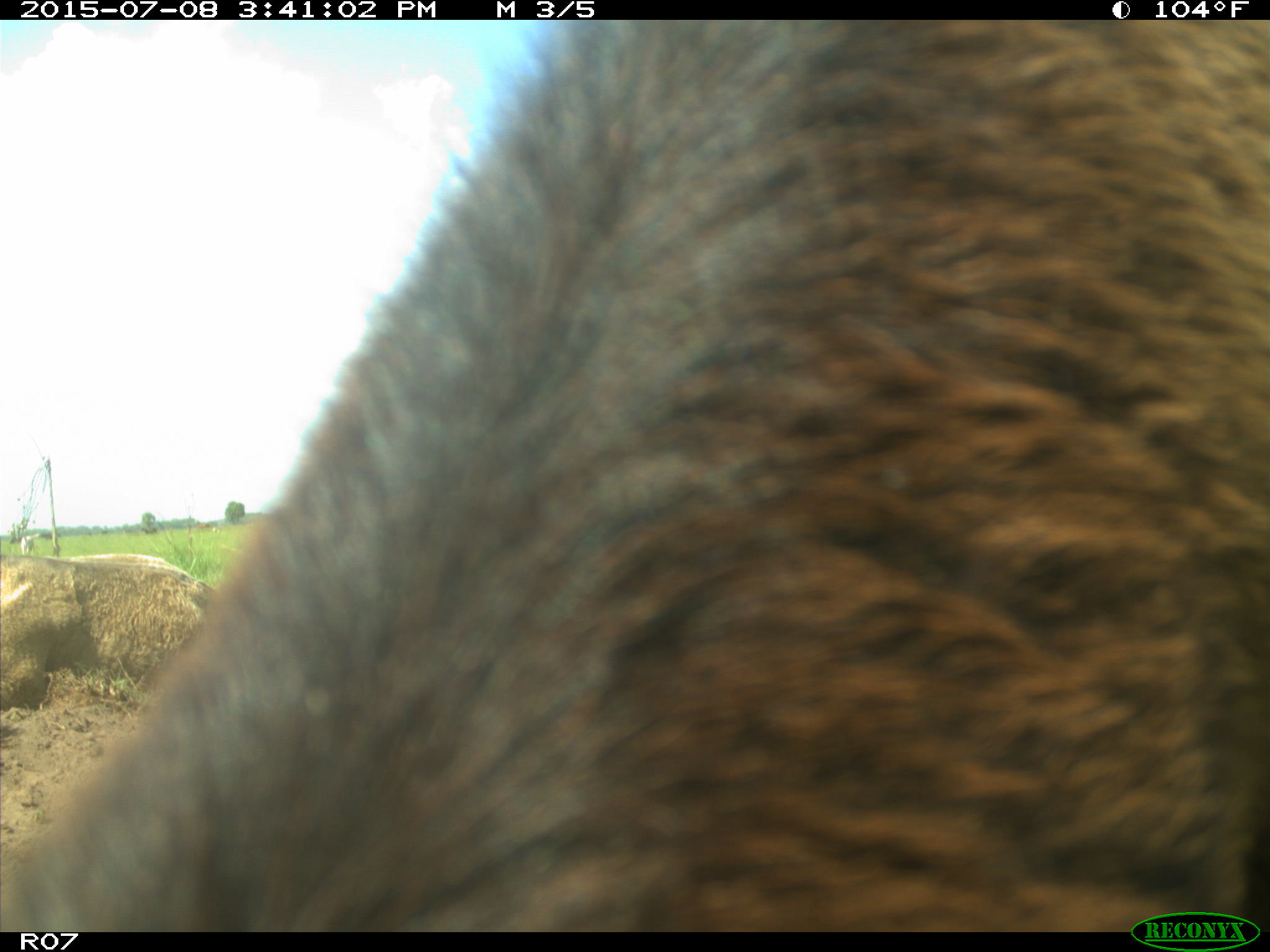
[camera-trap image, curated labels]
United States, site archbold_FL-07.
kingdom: Animalia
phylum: Chordata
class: Mammalia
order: Artiodactyla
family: Bovidae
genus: Bos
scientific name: Bos taurus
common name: domestic cow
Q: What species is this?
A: Bos taurus (domestic cow).